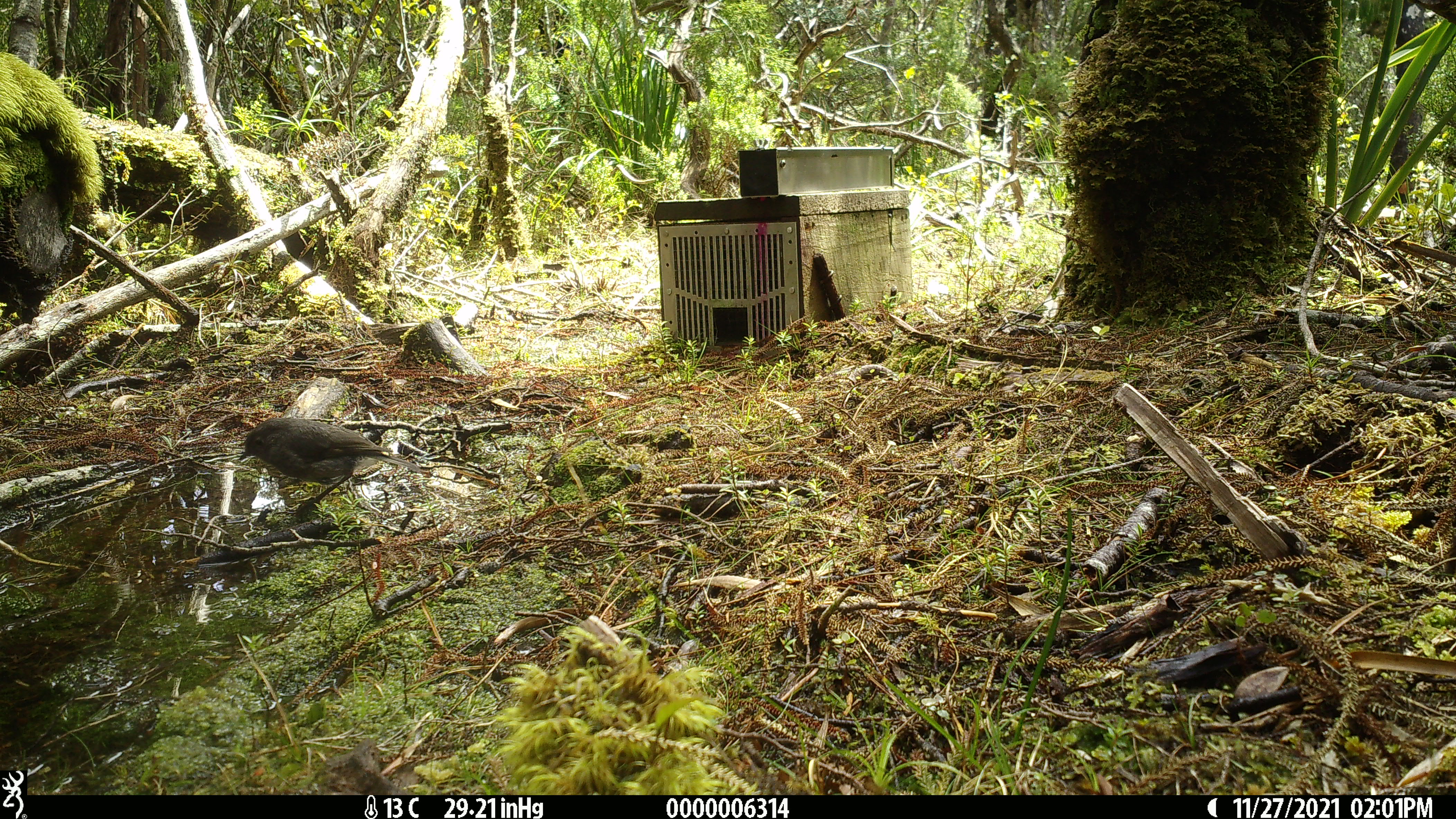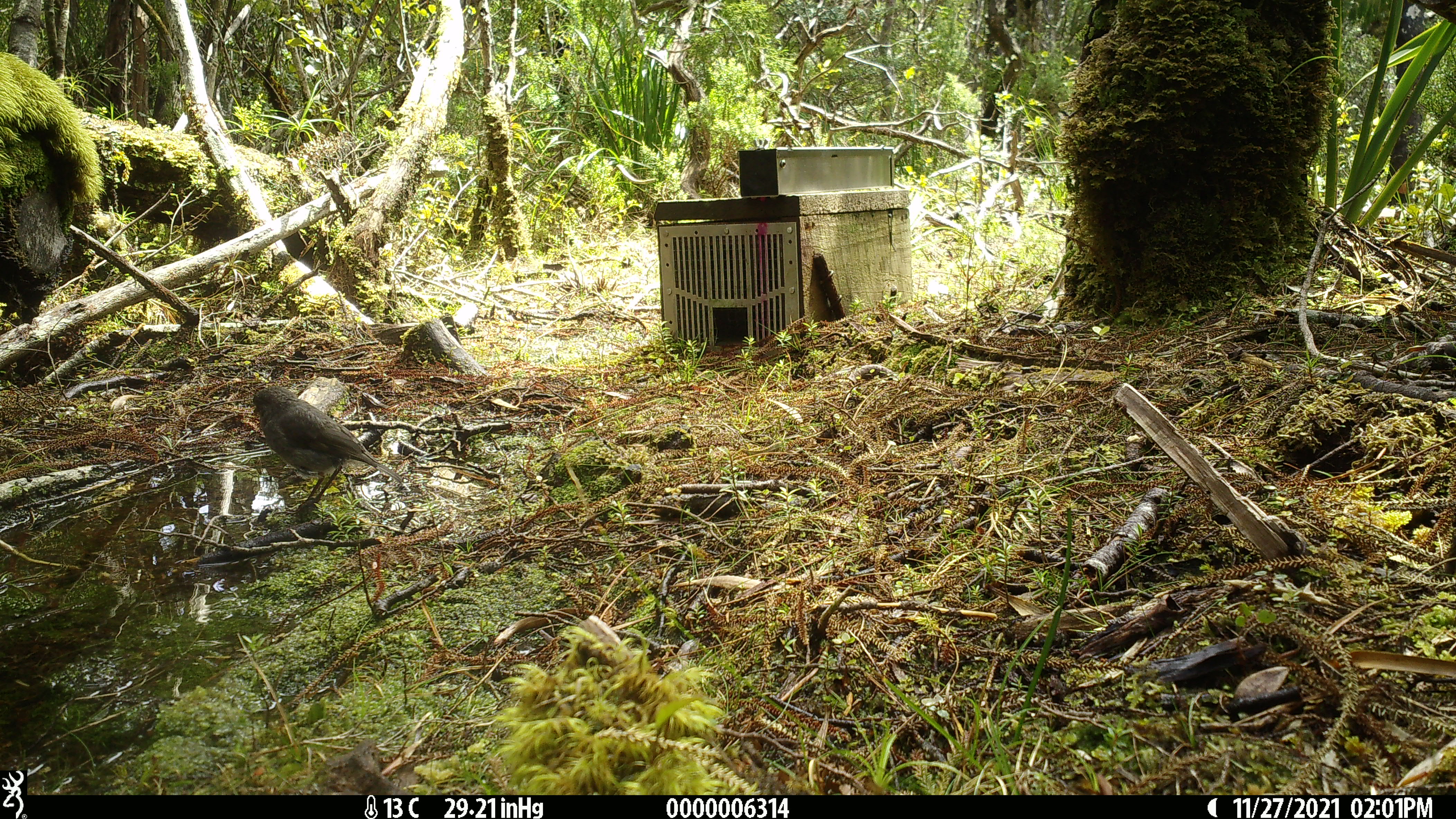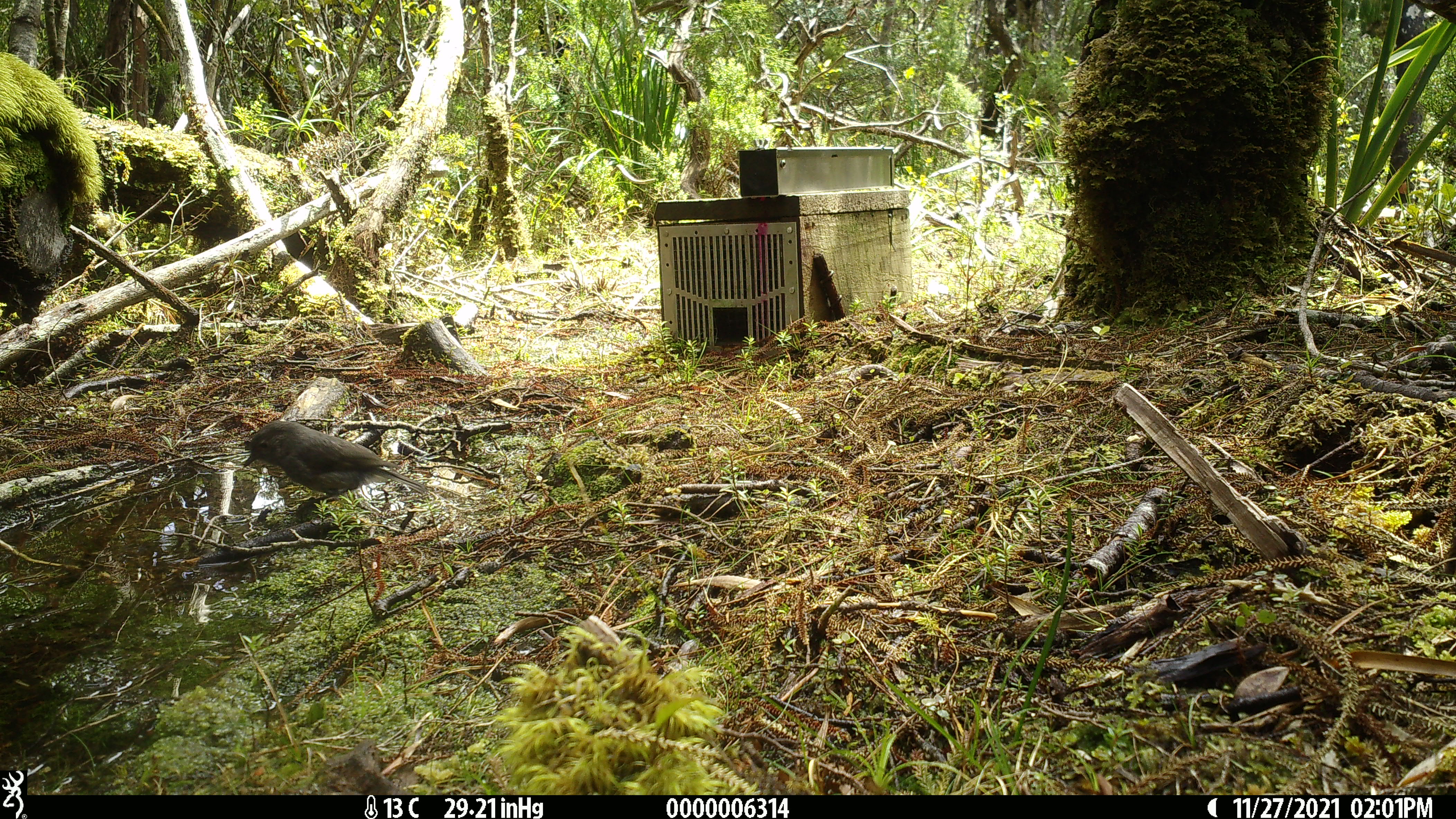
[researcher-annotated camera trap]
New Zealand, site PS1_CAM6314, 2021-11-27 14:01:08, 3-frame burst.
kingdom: Animalia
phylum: Chordata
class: Aves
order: Passeriformes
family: Petroicidae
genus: Petroica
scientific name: Petroica australis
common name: new zealand robin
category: robin